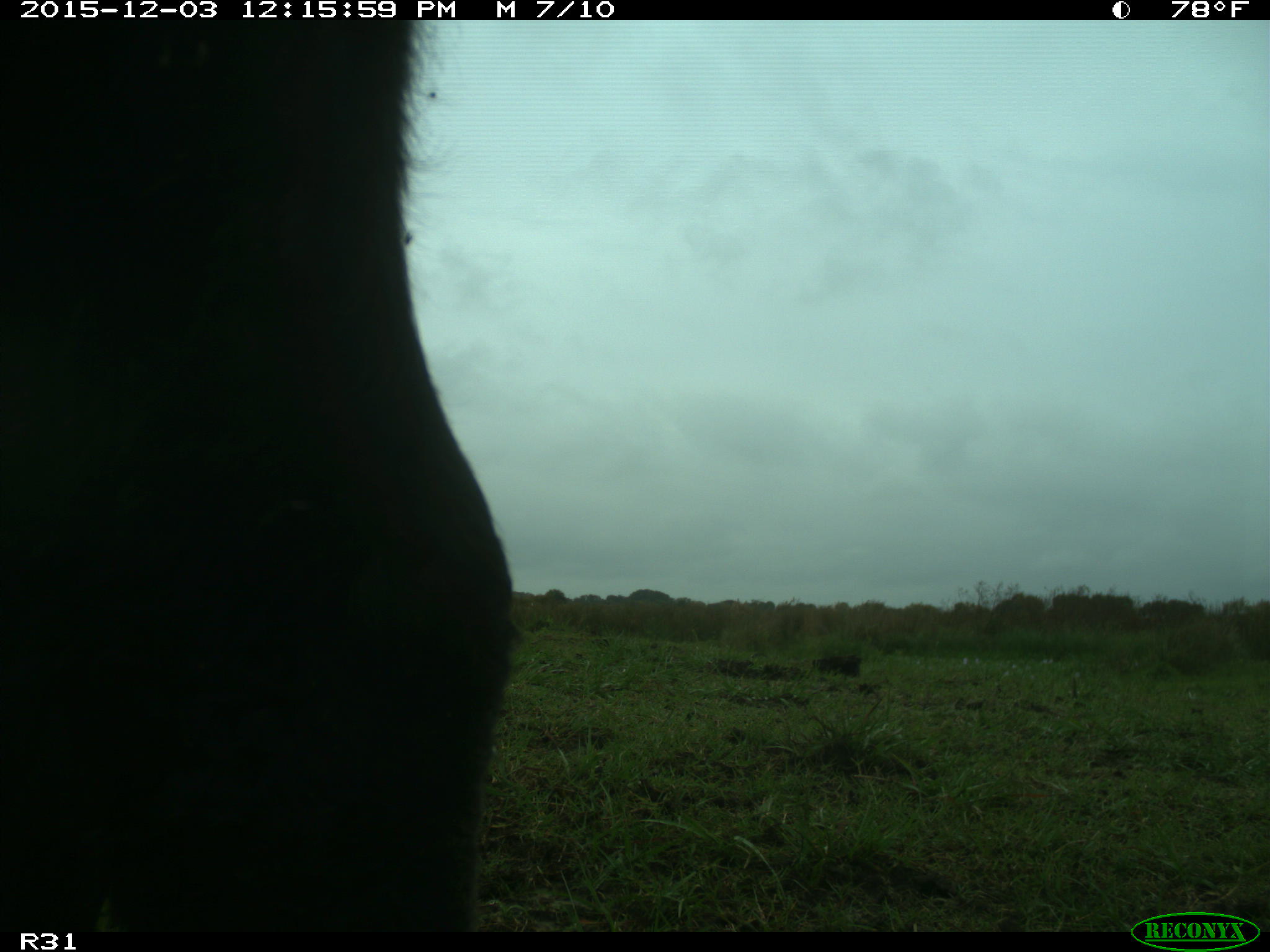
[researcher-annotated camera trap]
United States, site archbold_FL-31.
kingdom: Animalia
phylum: Chordata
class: Mammalia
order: Artiodactyla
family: Bovidae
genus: Bos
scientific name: Bos taurus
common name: domestic cow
Bos taurus (domestic cow).